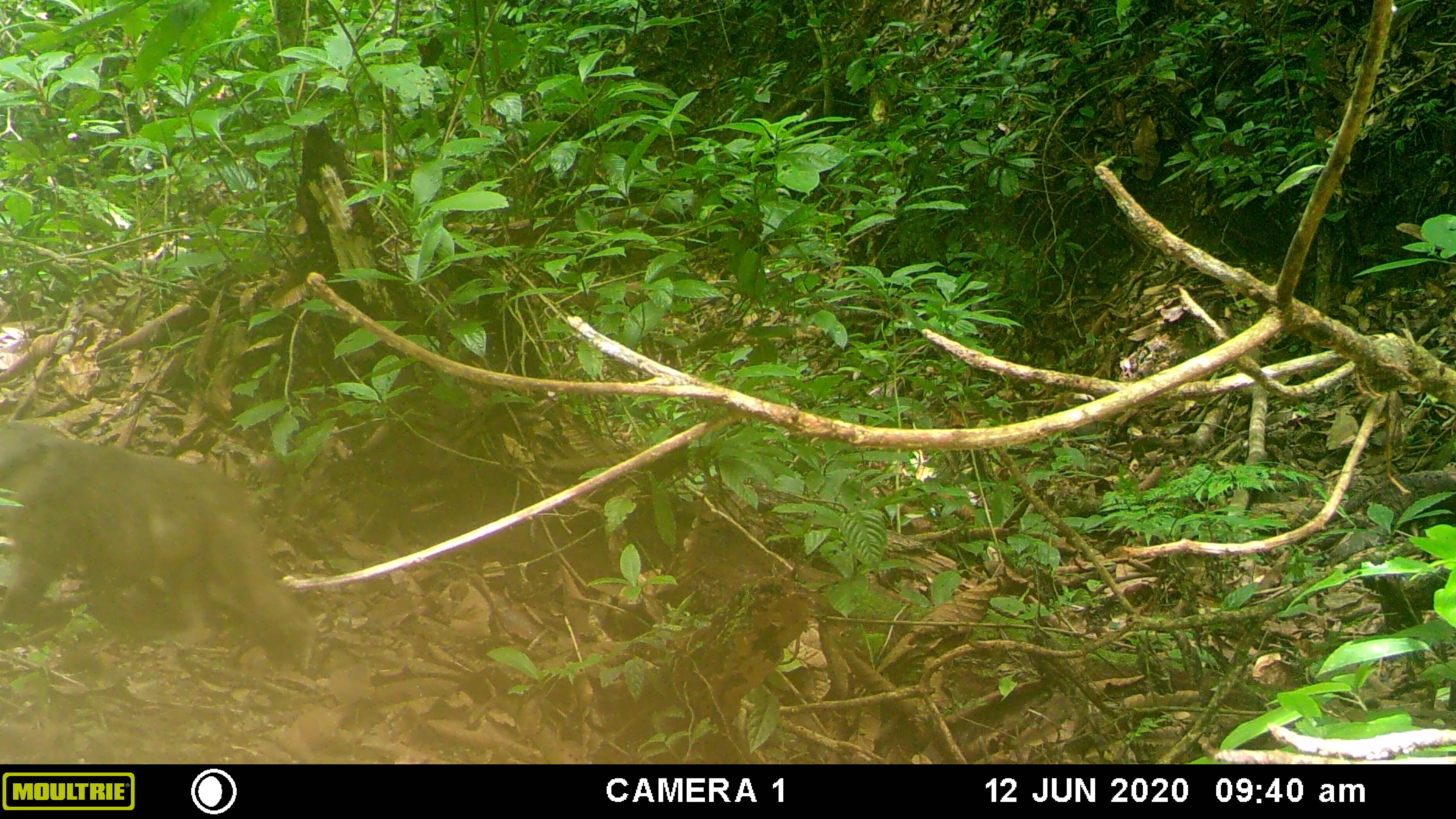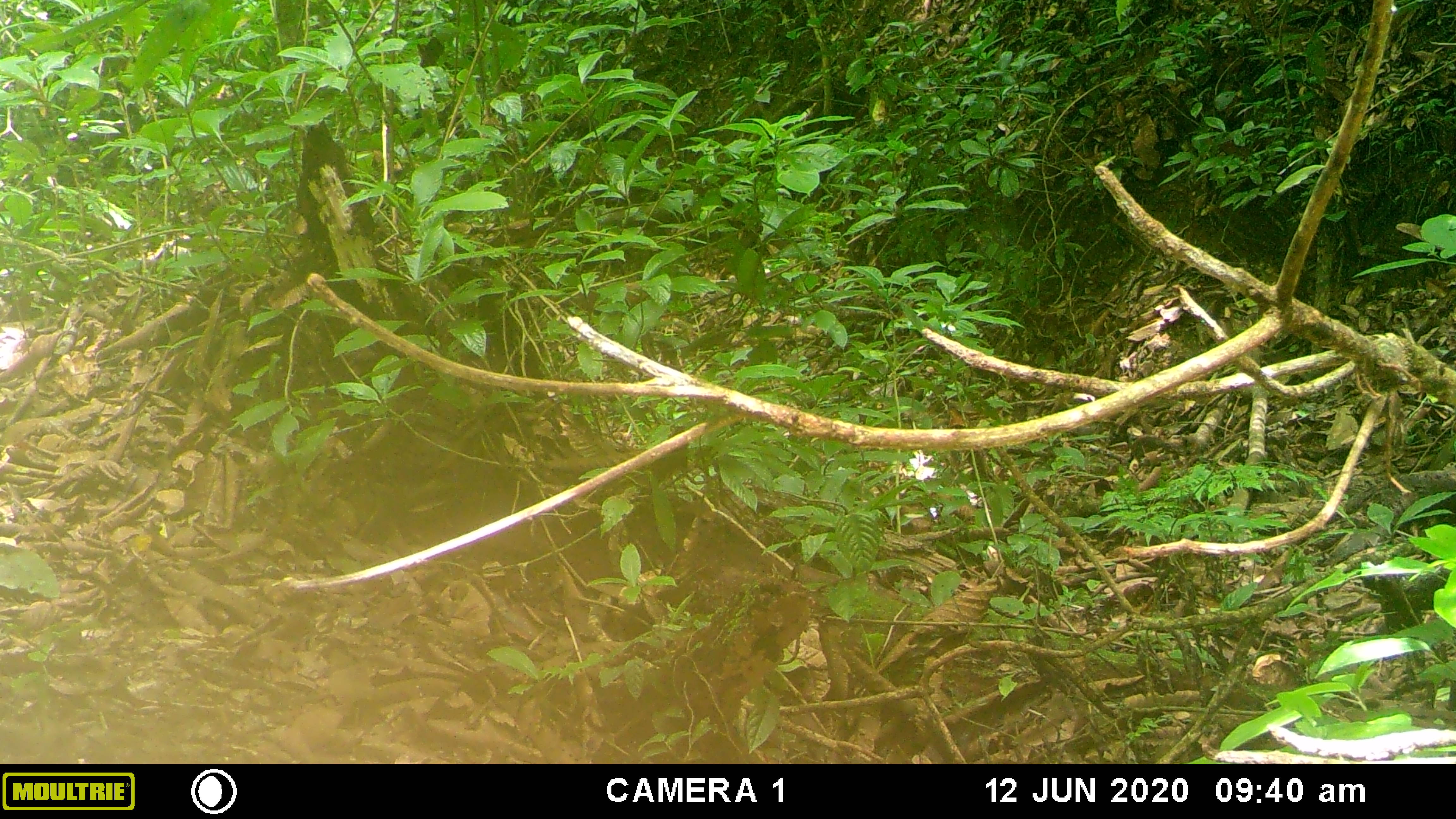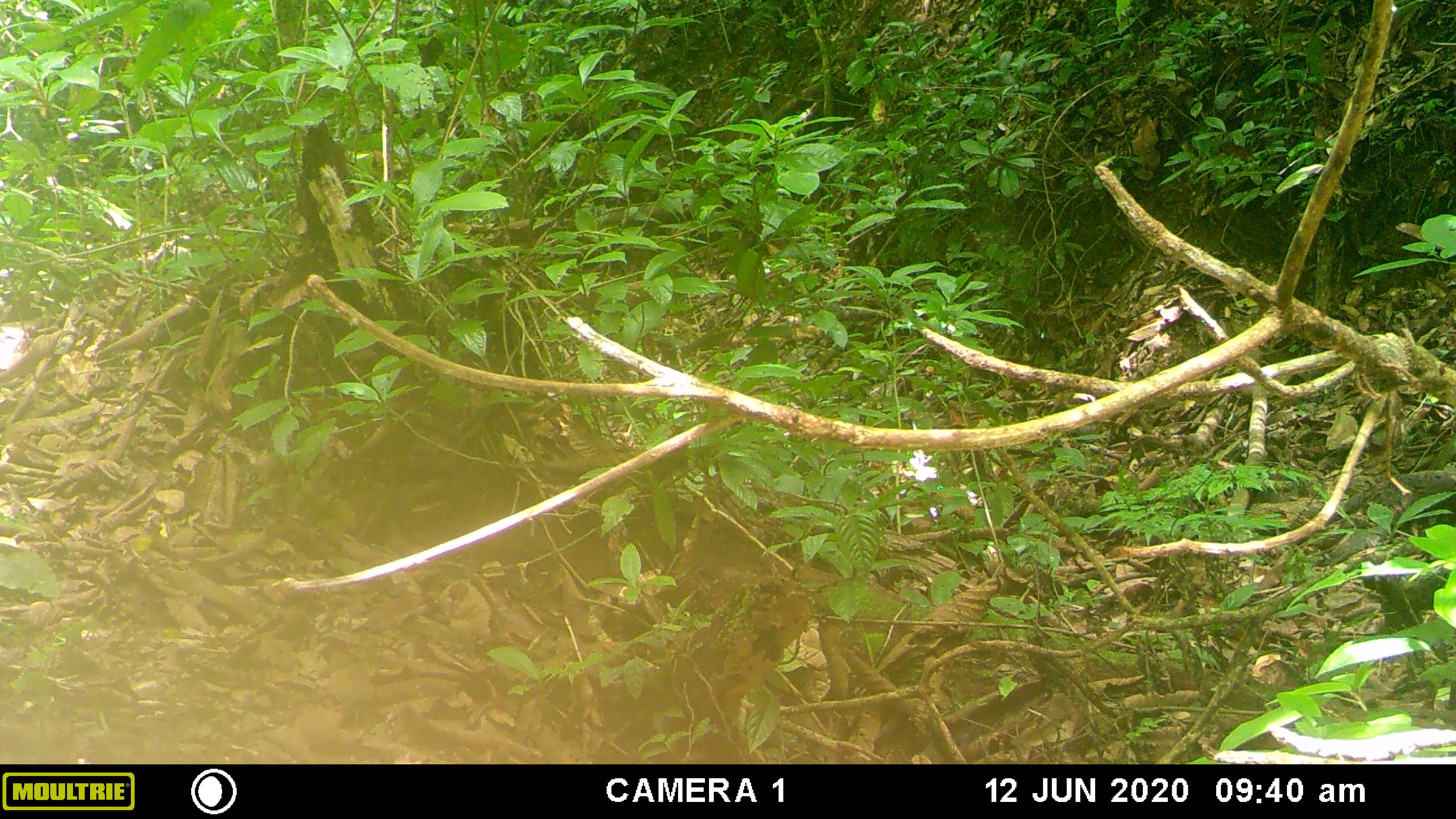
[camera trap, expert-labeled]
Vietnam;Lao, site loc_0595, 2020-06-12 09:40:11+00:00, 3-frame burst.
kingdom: Animalia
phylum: Chordata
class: Mammalia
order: Primates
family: Cercopithecidae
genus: Macaca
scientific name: Macaca arctoides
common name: stump-tailed macaque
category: stump tailed macaque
Stump tailed macaque (stump-tailed macaque) (Macaca arctoides). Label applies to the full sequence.